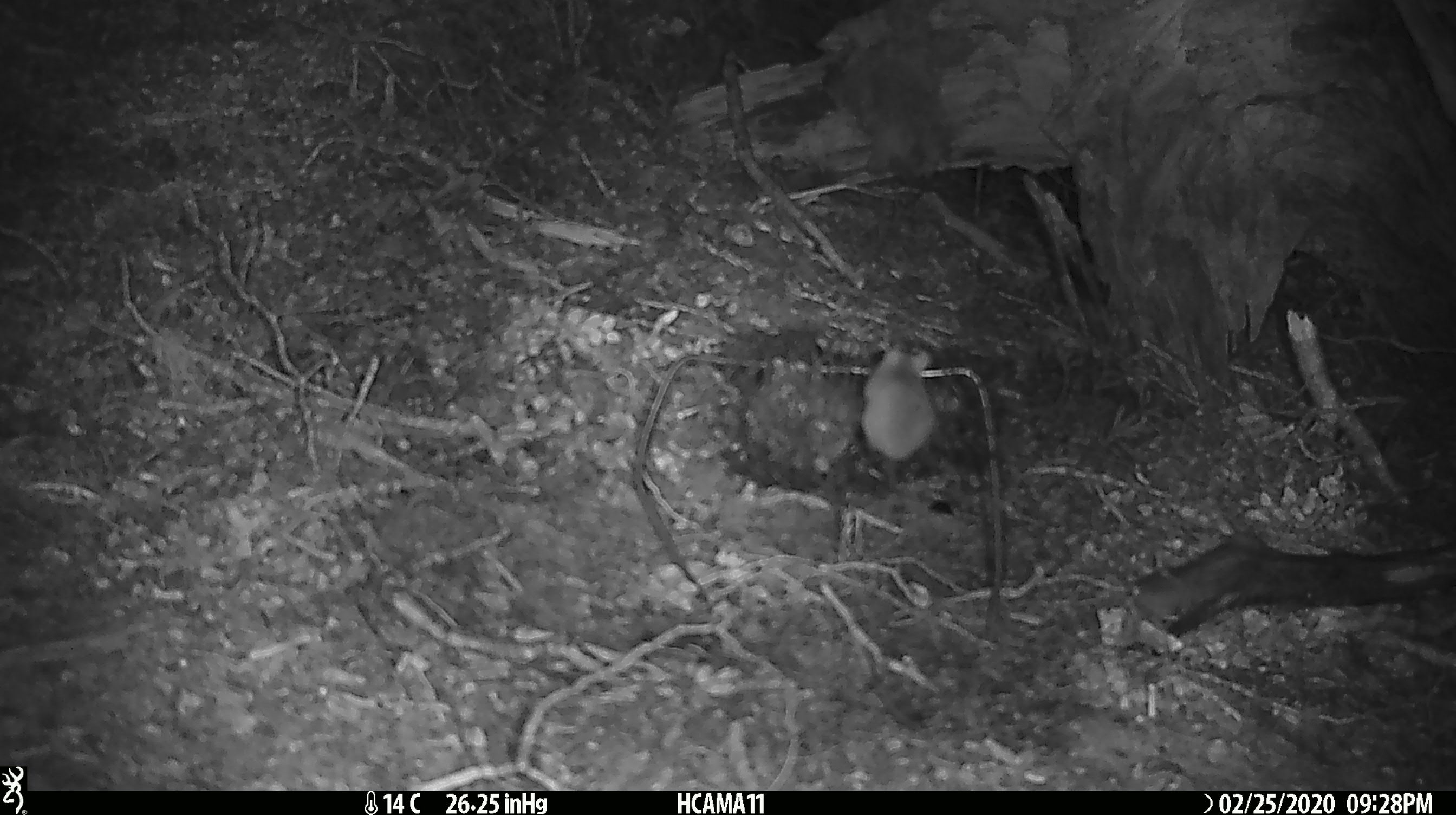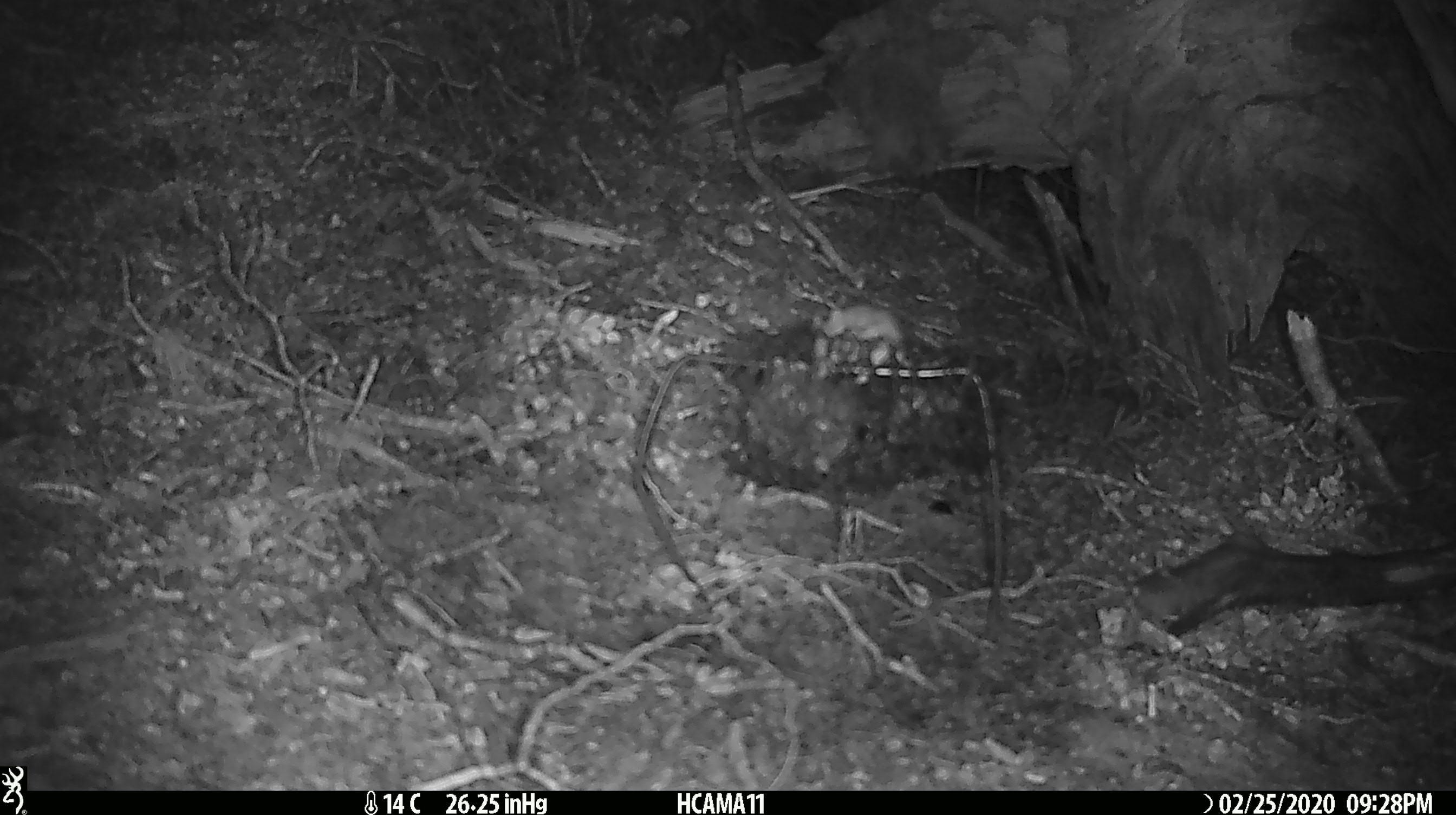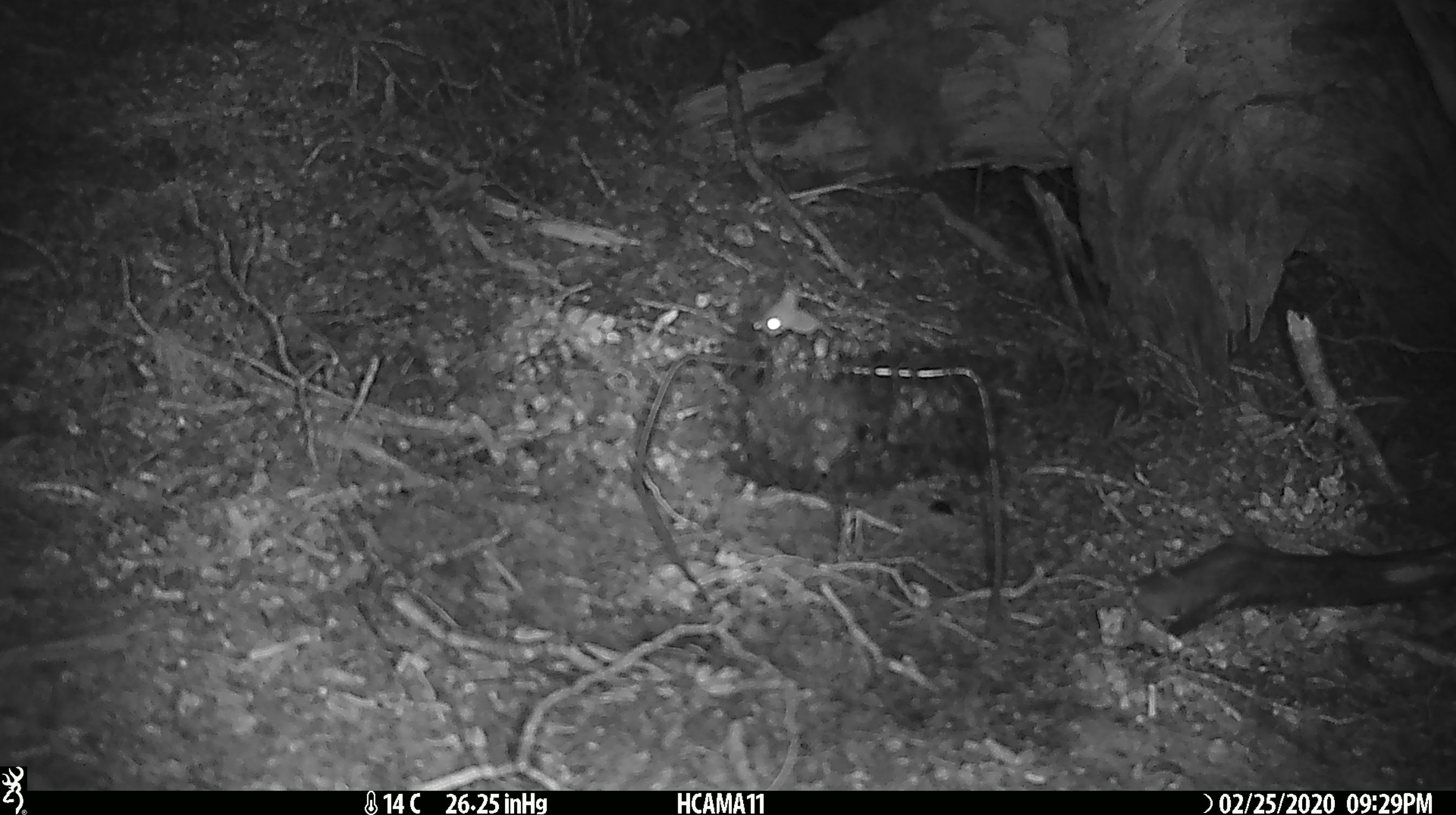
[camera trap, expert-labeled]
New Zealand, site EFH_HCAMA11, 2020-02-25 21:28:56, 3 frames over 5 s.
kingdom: Animalia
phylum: Chordata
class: Mammalia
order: Rodentia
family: Muridae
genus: Mus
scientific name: Mus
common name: mouse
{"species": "mouse (Mus)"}